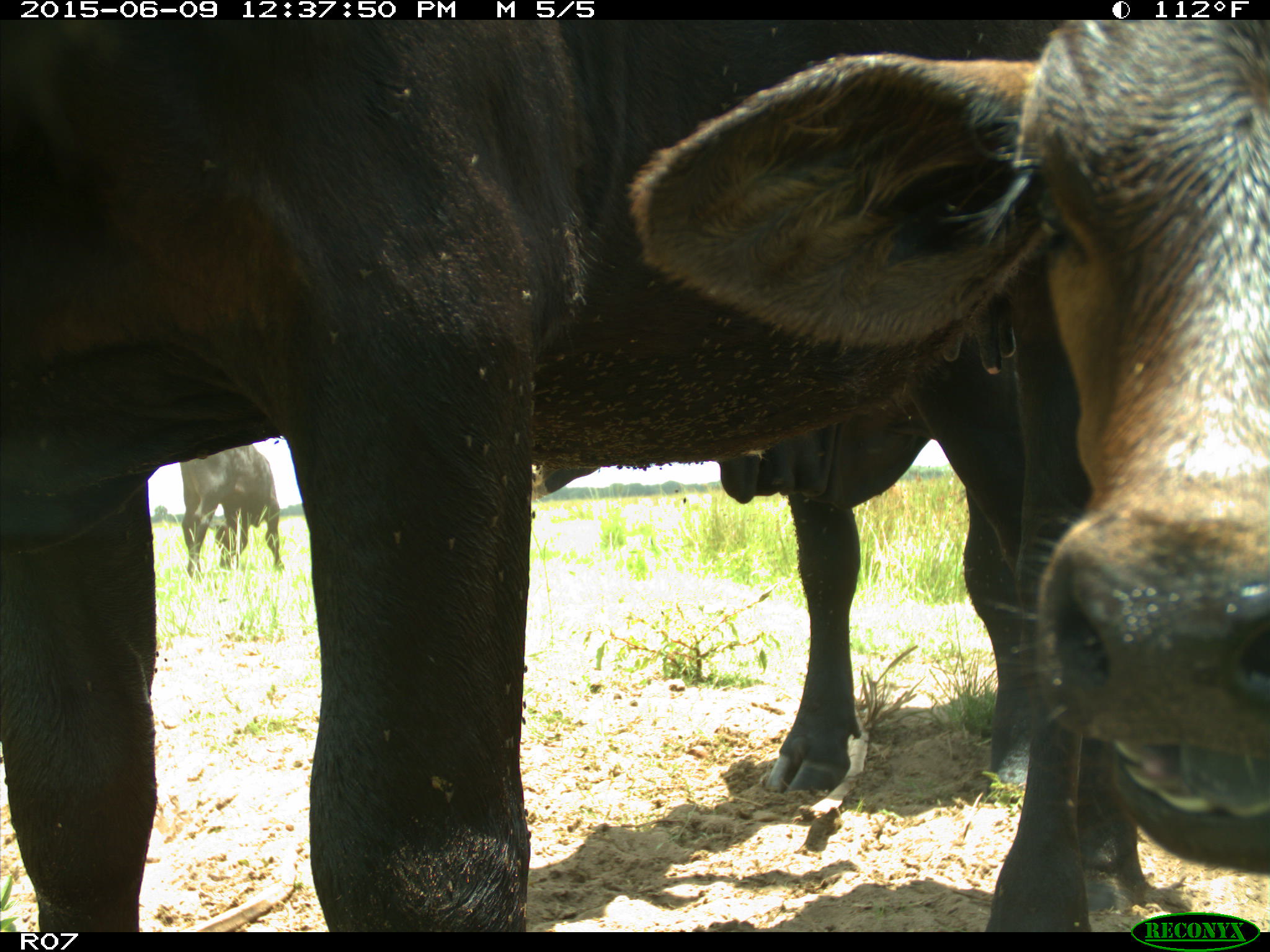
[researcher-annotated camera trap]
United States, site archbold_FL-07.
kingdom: Animalia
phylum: Chordata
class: Mammalia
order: Artiodactyla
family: Bovidae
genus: Bos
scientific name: Bos taurus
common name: domestic cow